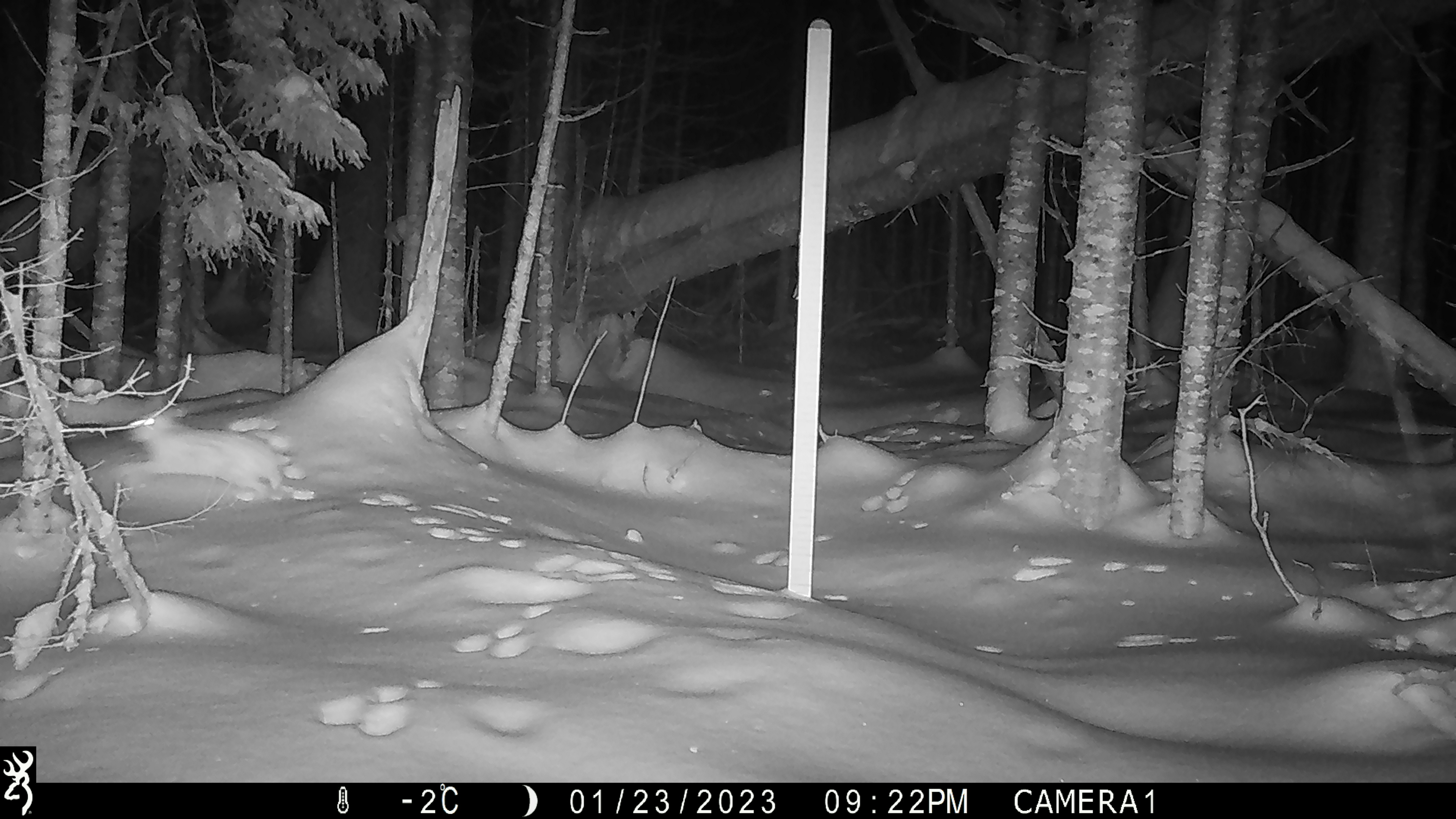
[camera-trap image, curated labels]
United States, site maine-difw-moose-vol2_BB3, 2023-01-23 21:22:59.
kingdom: Animalia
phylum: Chordata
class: Mammalia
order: Lagomorpha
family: Leporidae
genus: Lepus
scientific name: Lepus americanus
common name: snowshoe hare